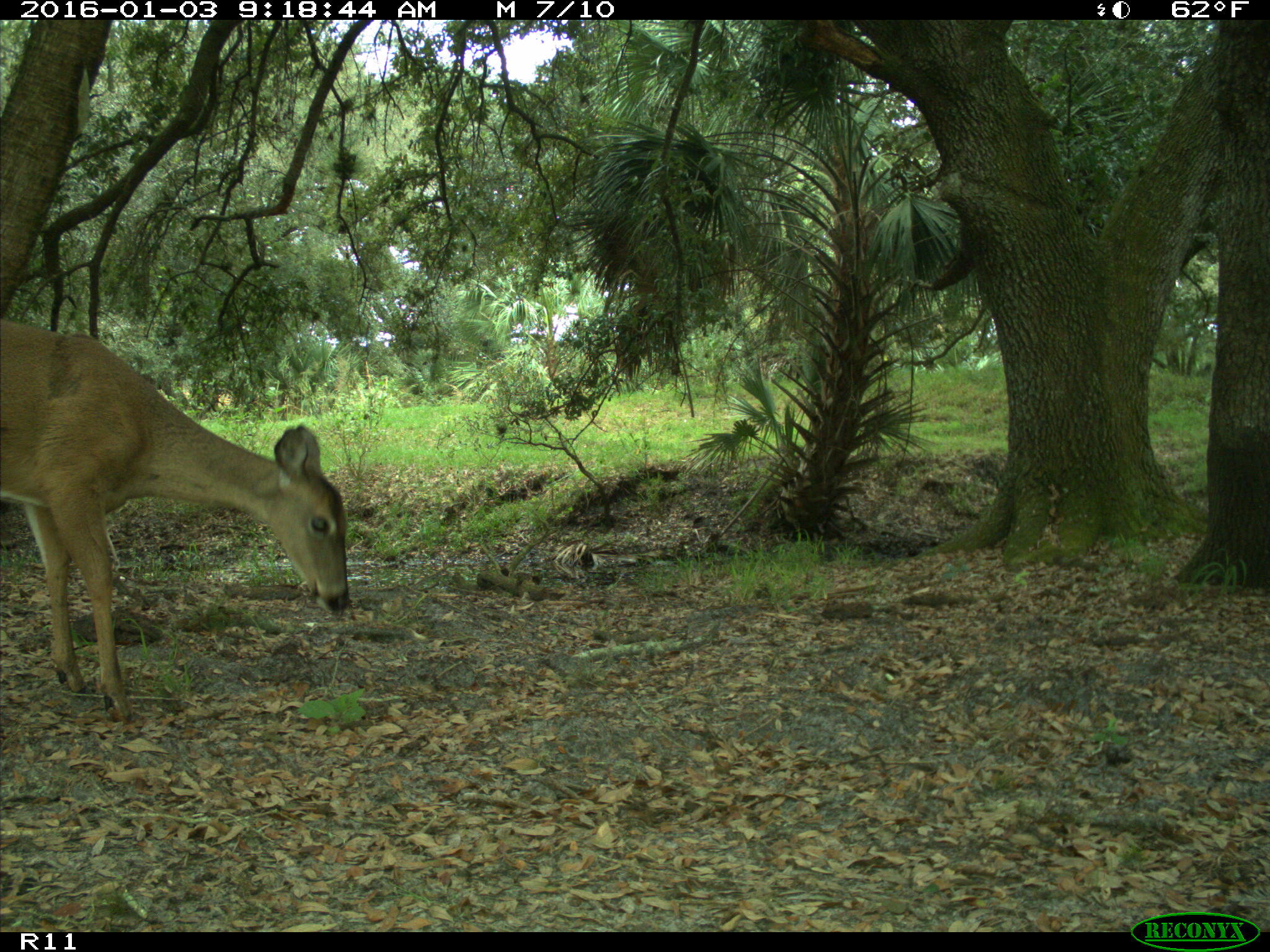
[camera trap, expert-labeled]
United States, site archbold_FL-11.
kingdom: Animalia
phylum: Chordata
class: Mammalia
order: Artiodactyla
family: Cervidae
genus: Odocoileus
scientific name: Odocoileus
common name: deer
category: unidentified deer